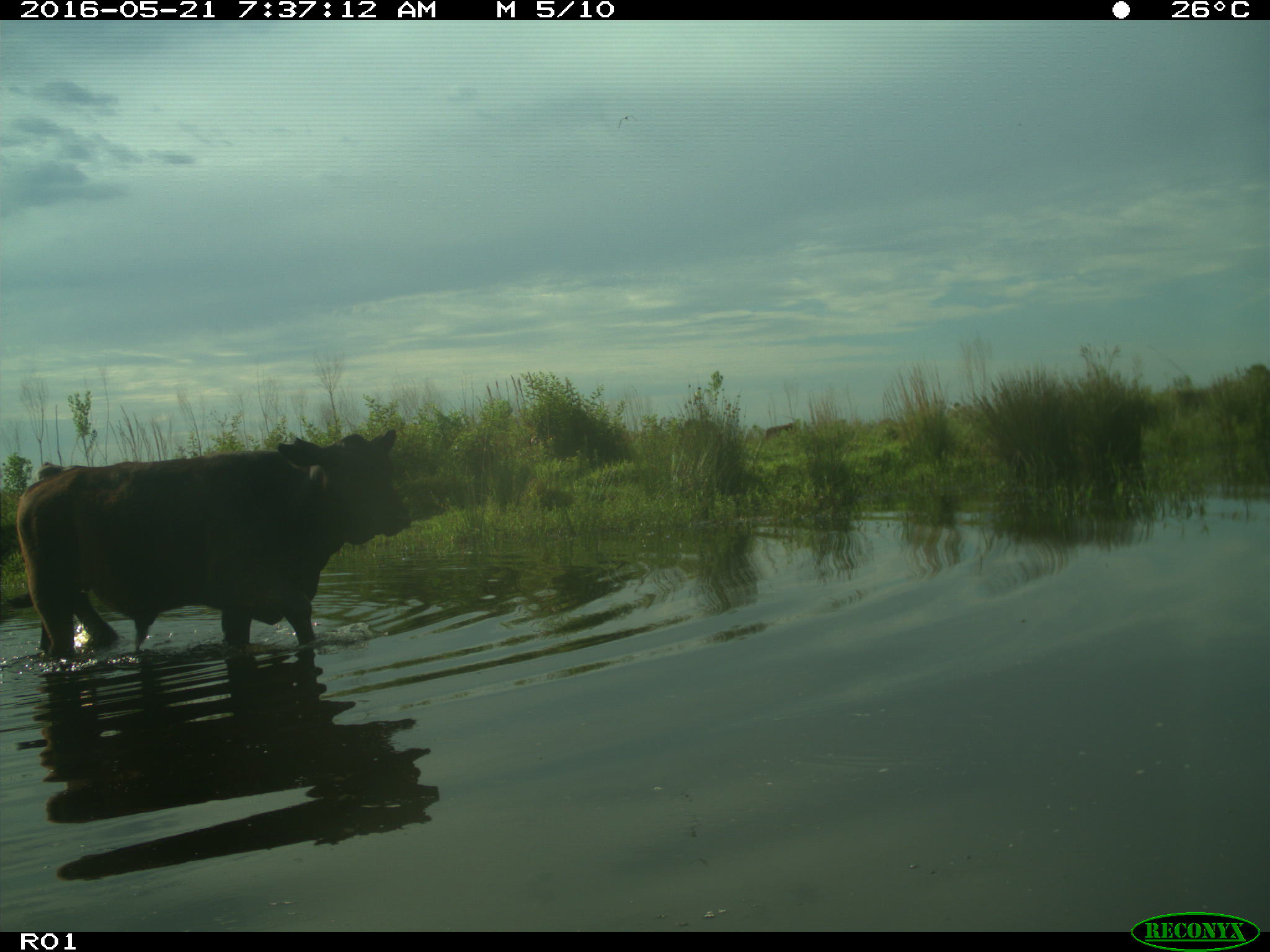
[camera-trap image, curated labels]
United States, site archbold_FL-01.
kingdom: Animalia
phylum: Chordata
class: Mammalia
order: Artiodactyla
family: Bovidae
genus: Bos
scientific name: Bos taurus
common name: domestic cow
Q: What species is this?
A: Bos taurus (domestic cow).